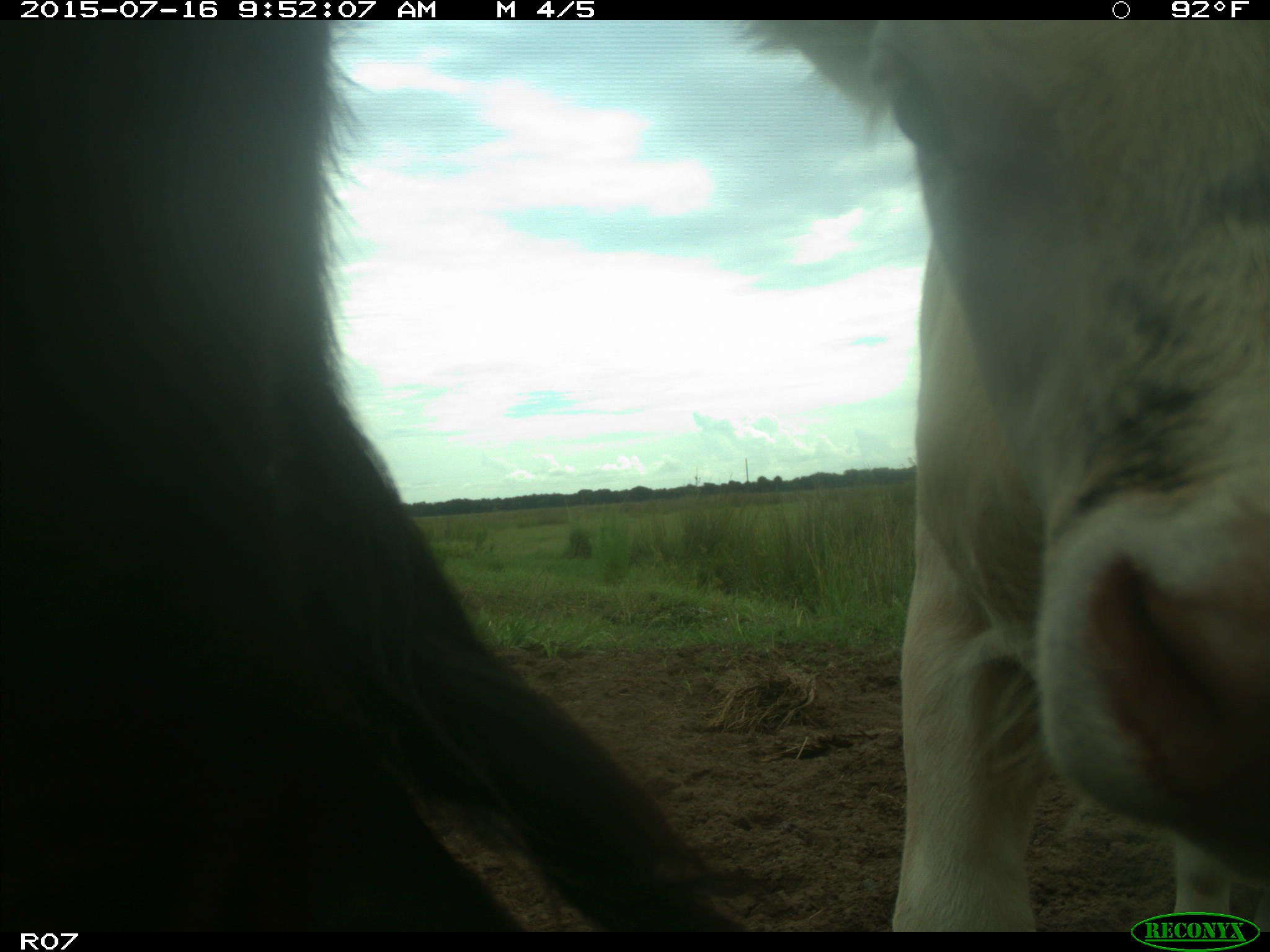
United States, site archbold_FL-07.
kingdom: Animalia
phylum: Chordata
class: Mammalia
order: Artiodactyla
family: Bovidae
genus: Bos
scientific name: Bos taurus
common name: domestic cow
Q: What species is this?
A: Bos taurus (domestic cow).